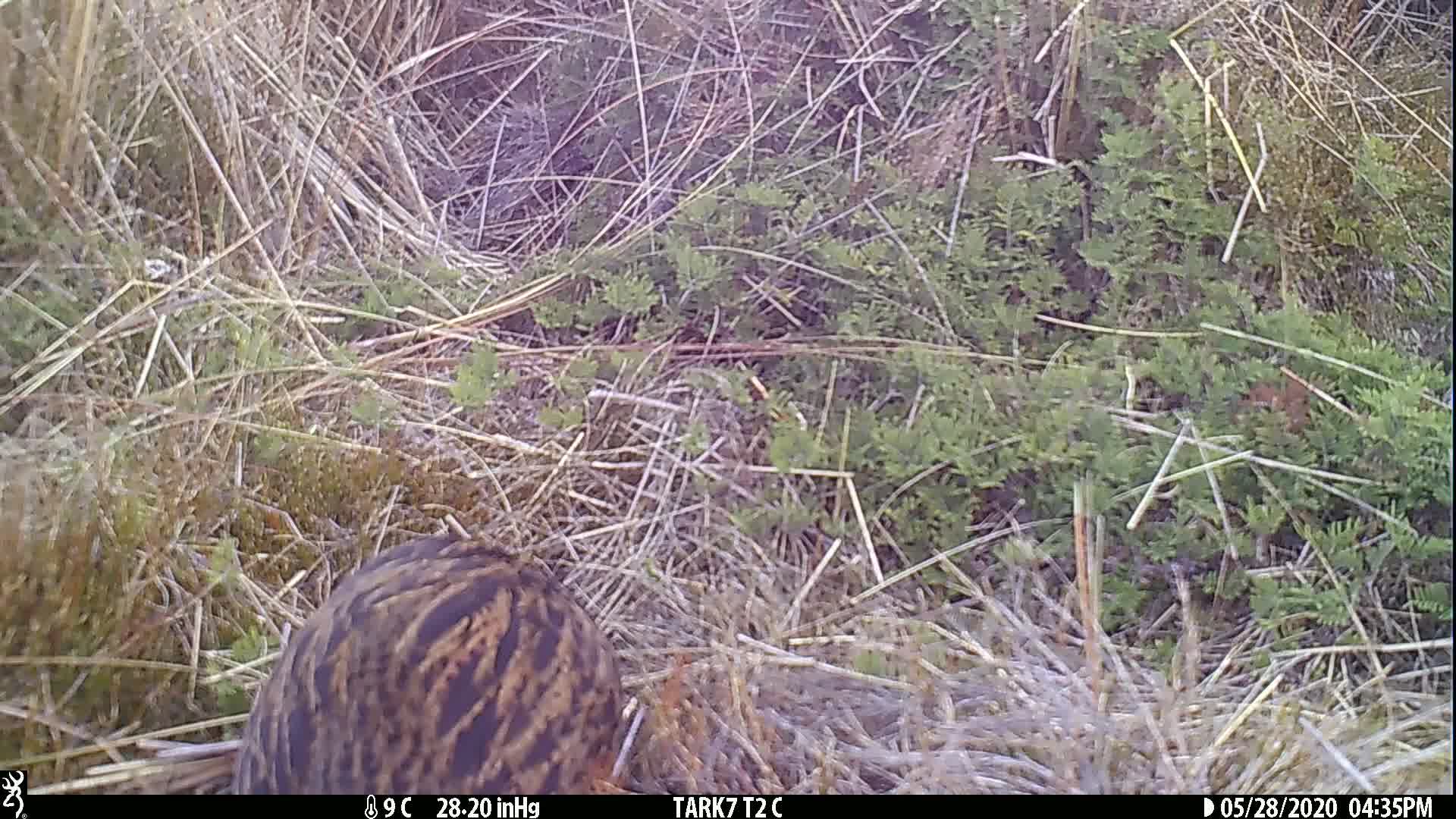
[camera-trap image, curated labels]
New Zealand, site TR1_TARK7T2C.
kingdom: Animalia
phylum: Chordata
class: Aves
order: Gruiformes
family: Rallidae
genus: Gallirallus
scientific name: Gallirallus australis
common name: weka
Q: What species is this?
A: Weka (Gallirallus australis).